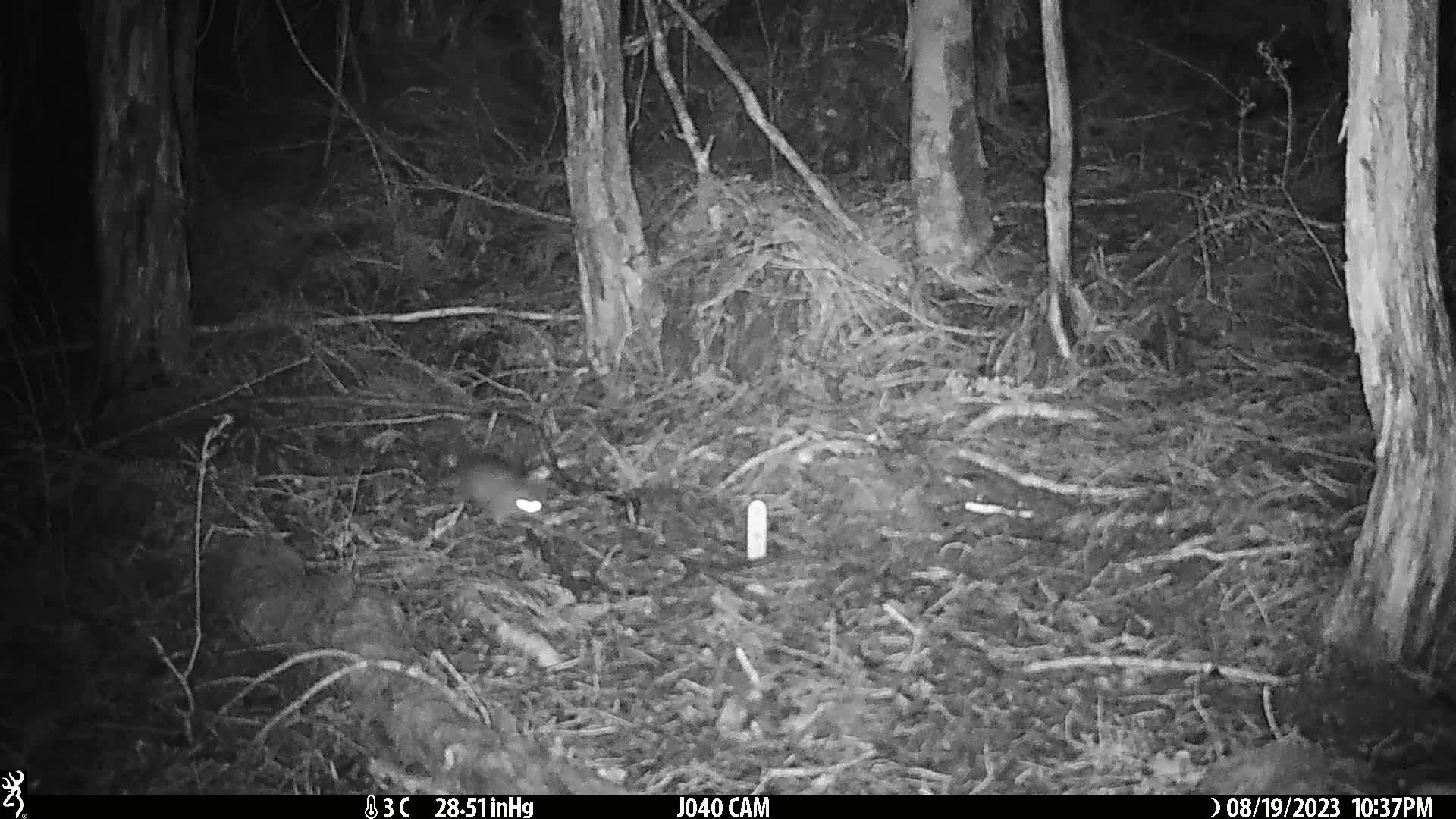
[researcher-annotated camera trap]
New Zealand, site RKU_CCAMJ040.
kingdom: Animalia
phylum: Chordata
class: Mammalia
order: Rodentia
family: Muridae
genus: Rattus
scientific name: Rattus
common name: rat